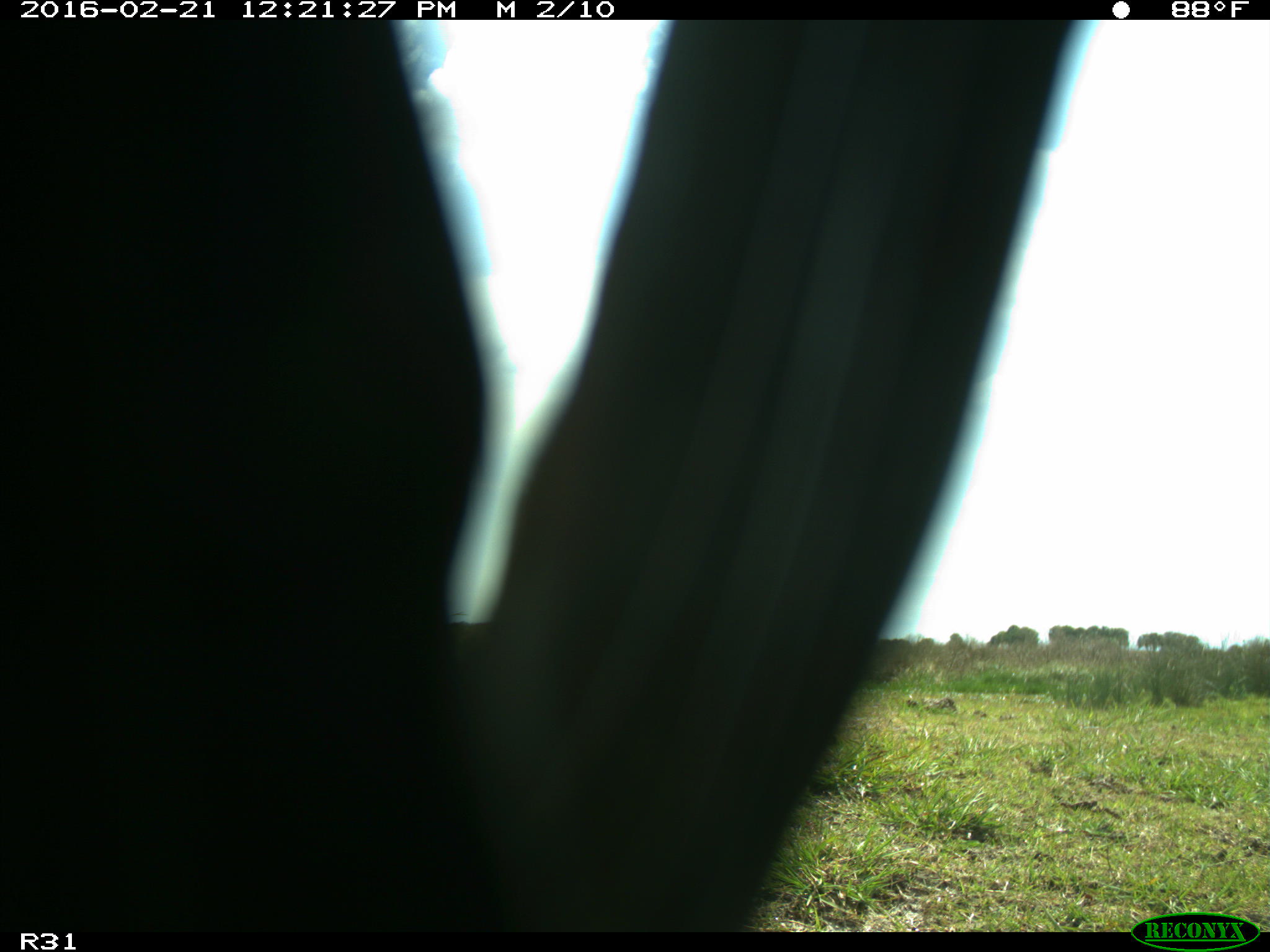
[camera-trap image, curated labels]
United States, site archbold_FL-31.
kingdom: Animalia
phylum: Chordata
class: Aves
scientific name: Aves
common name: birds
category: unidentified bird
Unidentified bird (birds) (Aves).